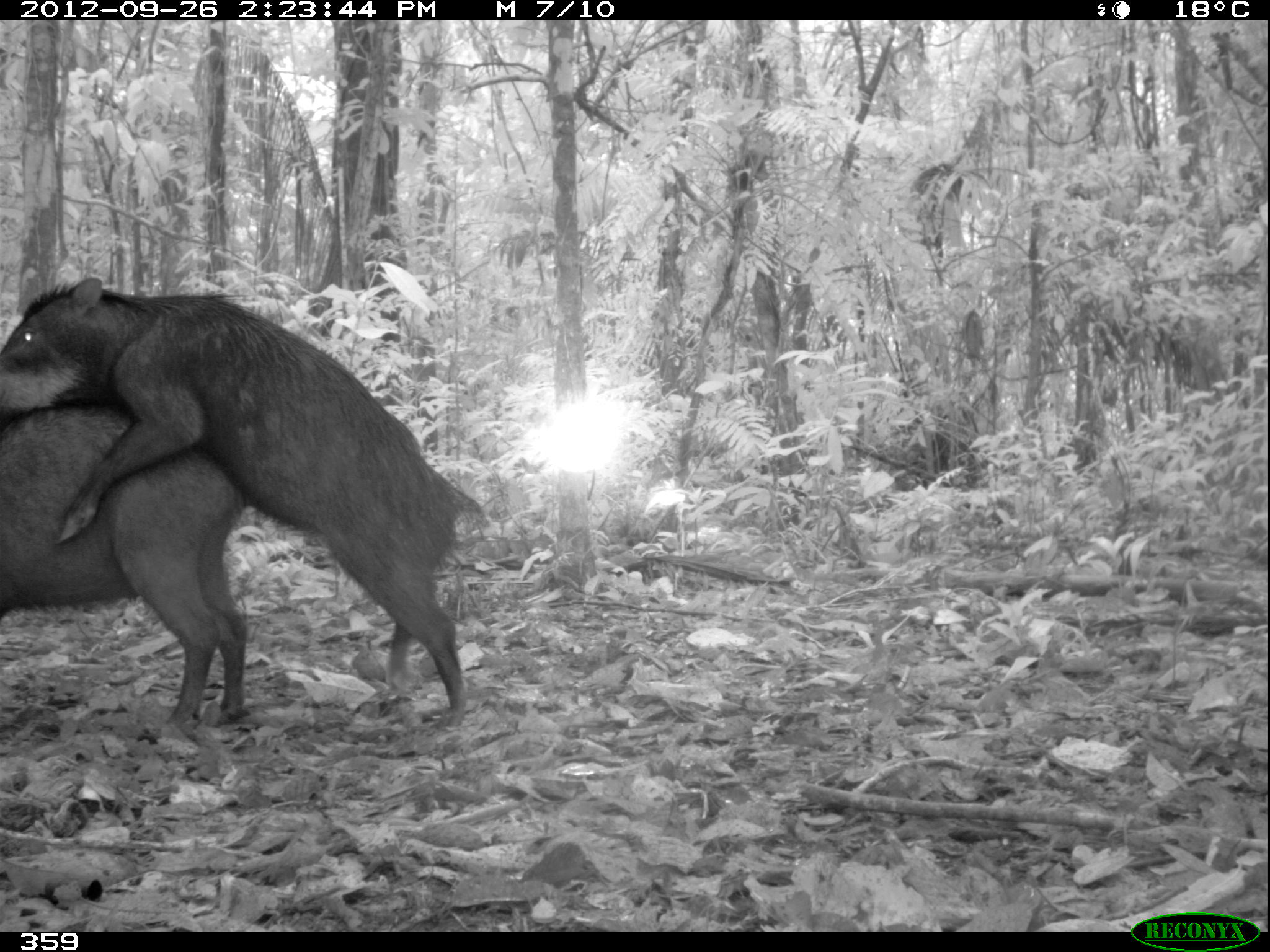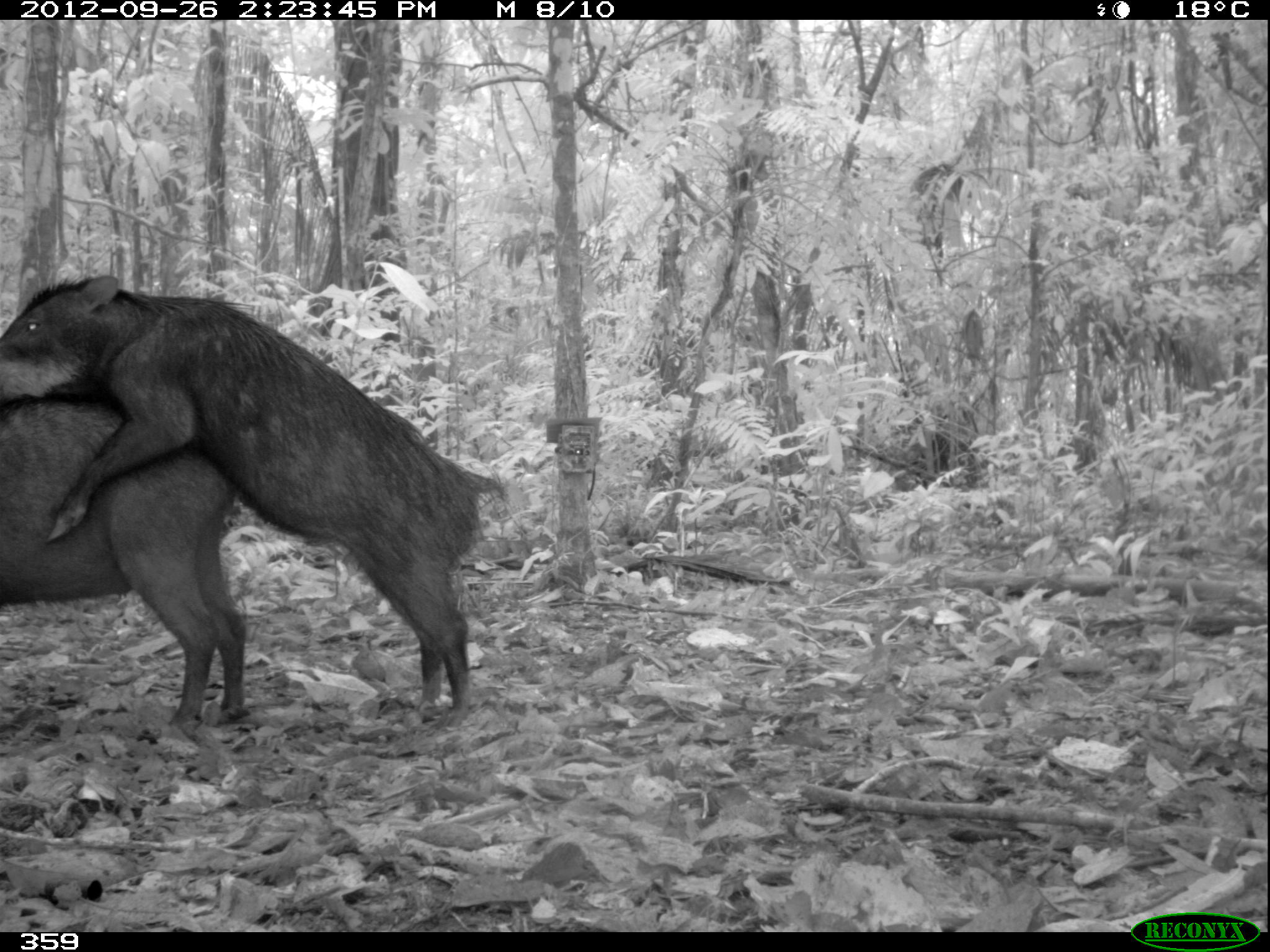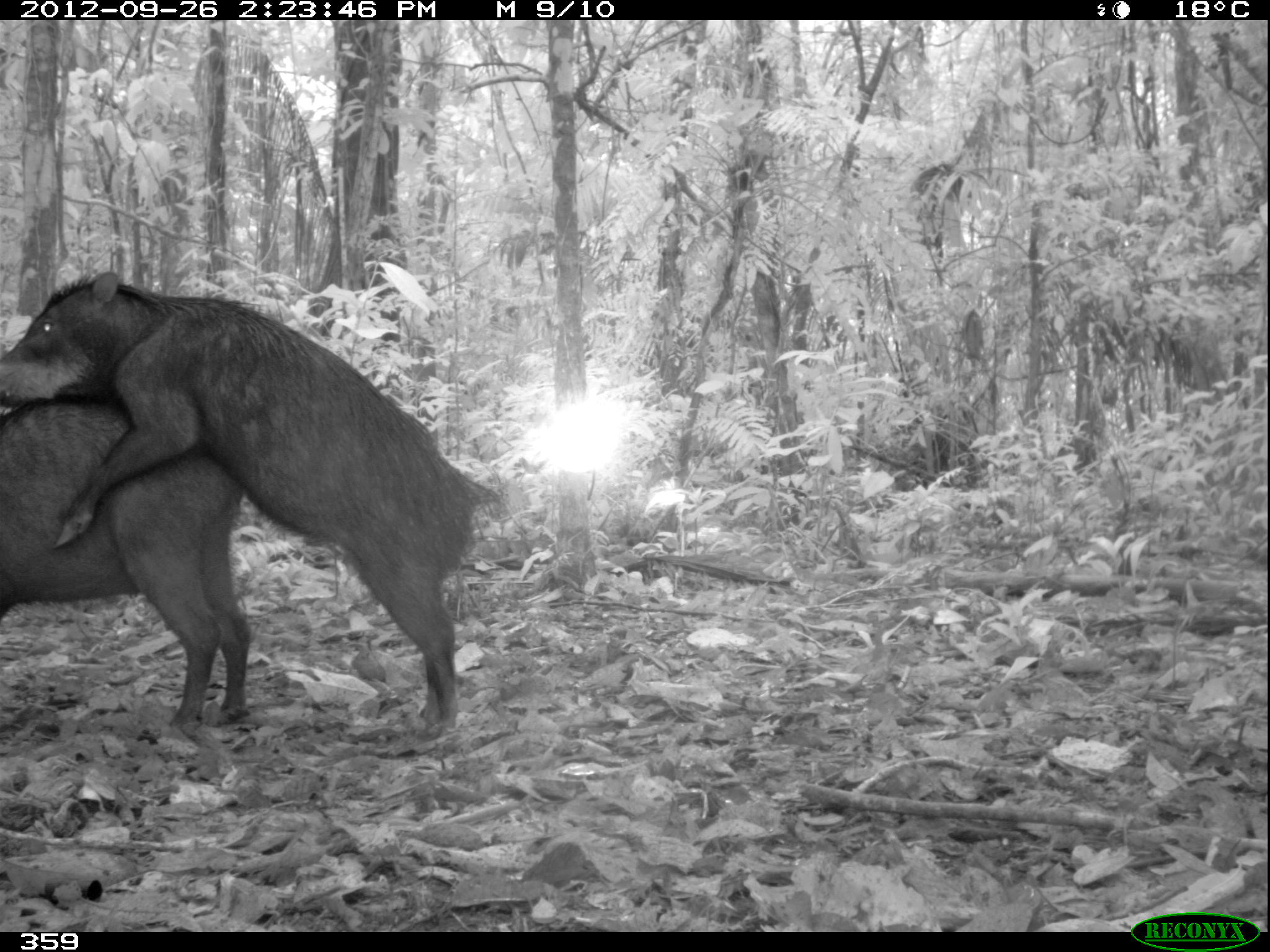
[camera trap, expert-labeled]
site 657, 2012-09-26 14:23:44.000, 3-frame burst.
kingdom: Animalia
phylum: Chordata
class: Mammalia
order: Artiodactyla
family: Tayassuidae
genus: Tayassu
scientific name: Tayassu pecari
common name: white-lipped peccary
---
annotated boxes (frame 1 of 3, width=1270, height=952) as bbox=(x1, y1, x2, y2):
tayassu pecari: bbox=(0, 269, 476, 731); bbox=(0, 386, 250, 727)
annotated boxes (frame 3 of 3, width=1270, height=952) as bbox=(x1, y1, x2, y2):
tayassu pecari: bbox=(0, 262, 508, 740); bbox=(0, 386, 255, 729)